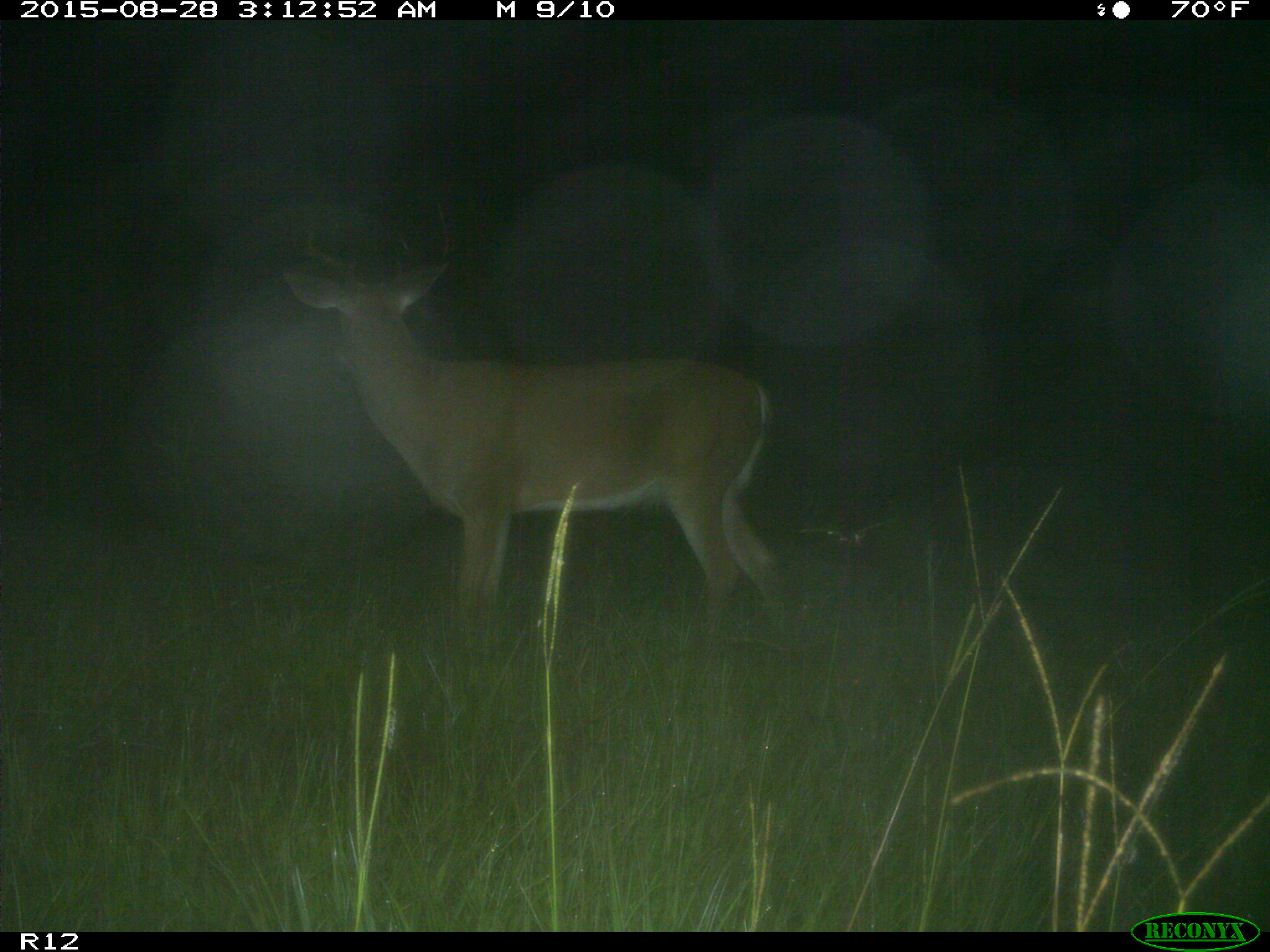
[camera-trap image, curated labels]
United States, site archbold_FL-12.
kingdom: Animalia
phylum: Chordata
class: Mammalia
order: Artiodactyla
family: Cervidae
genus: Odocoileus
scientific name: Odocoileus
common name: deer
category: unidentified deer